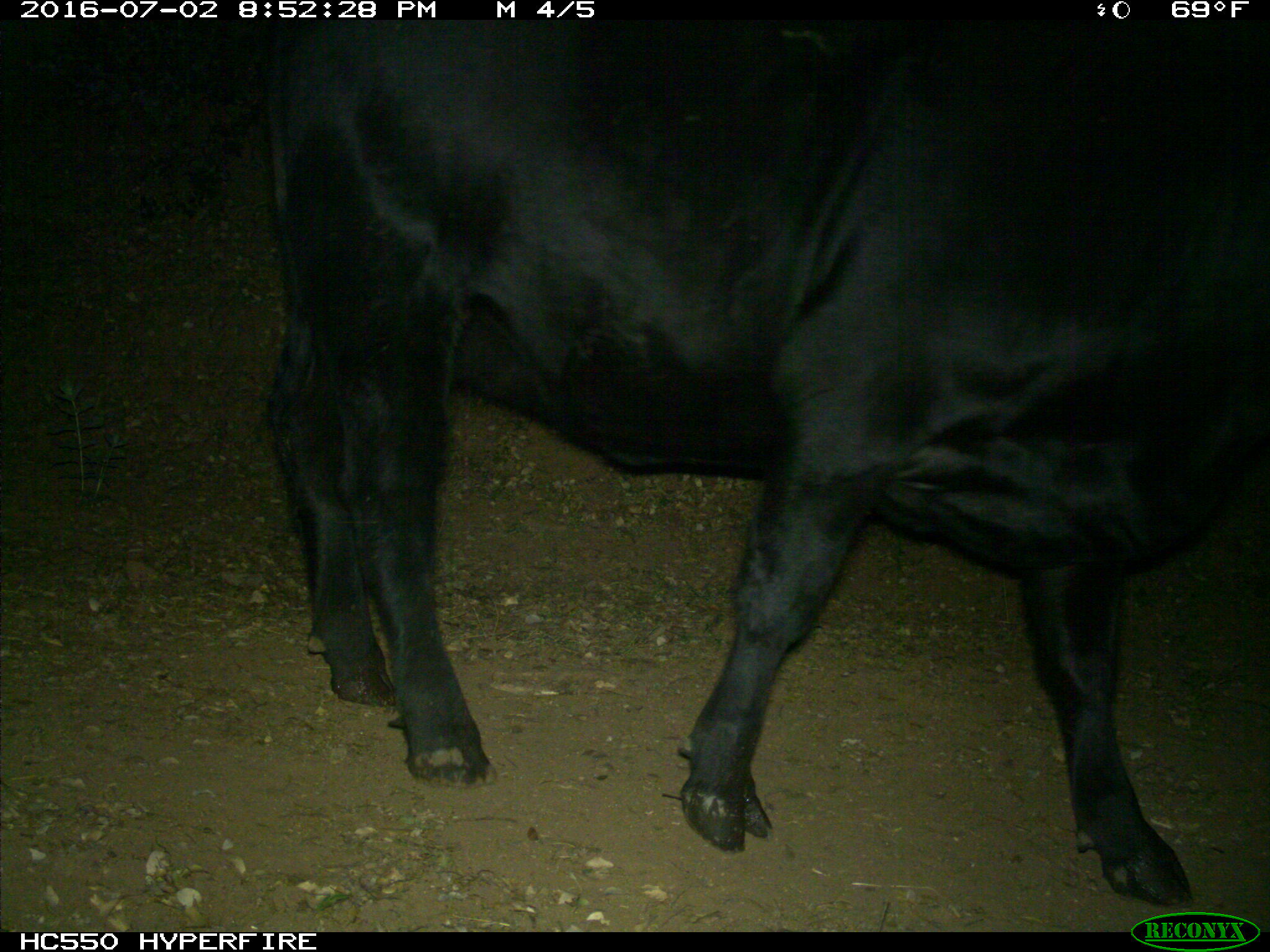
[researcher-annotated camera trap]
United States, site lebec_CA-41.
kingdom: Animalia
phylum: Chordata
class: Mammalia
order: Artiodactyla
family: Bovidae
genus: Bos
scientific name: Bos taurus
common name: domestic cow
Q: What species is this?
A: Bos taurus (domestic cow).